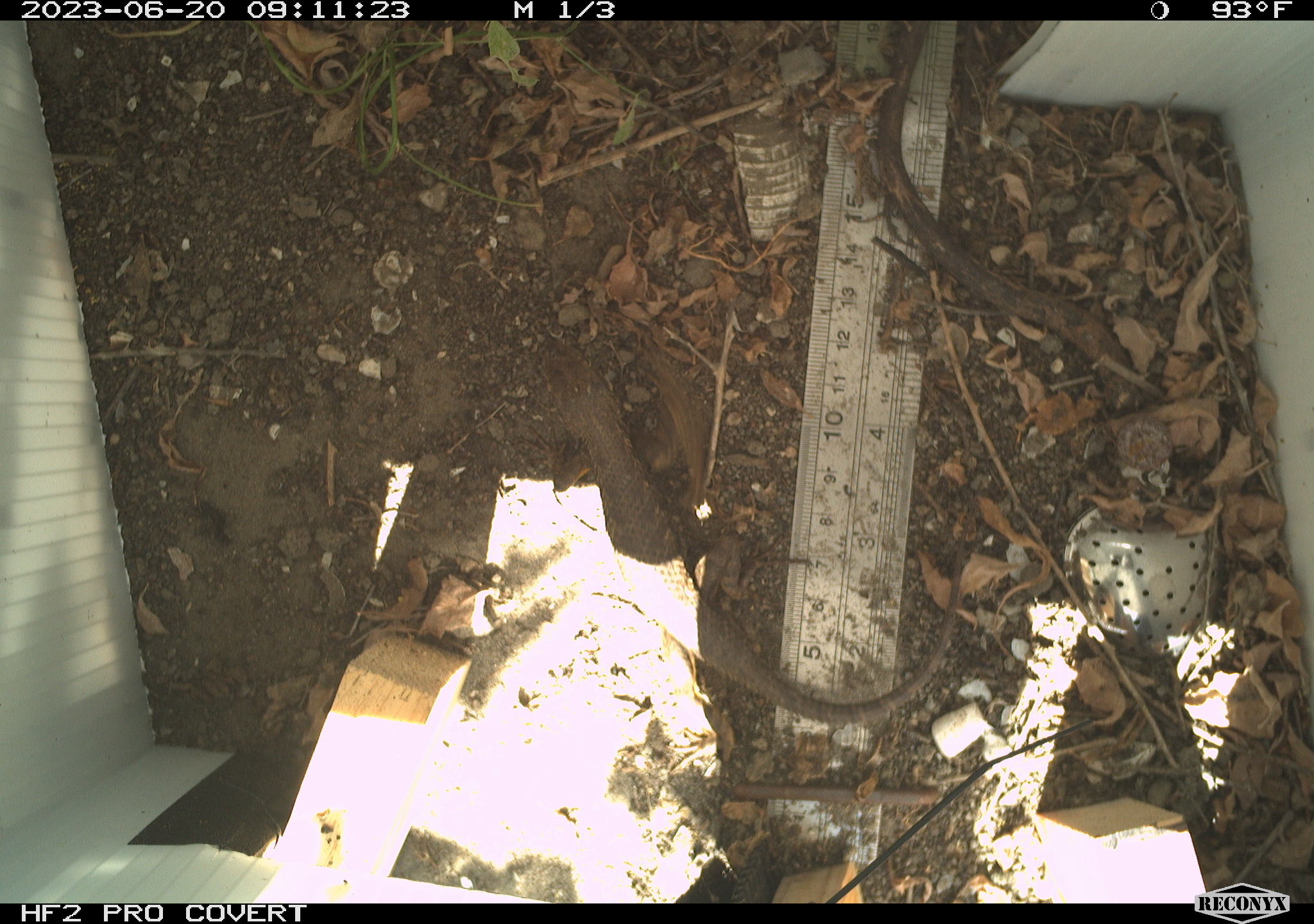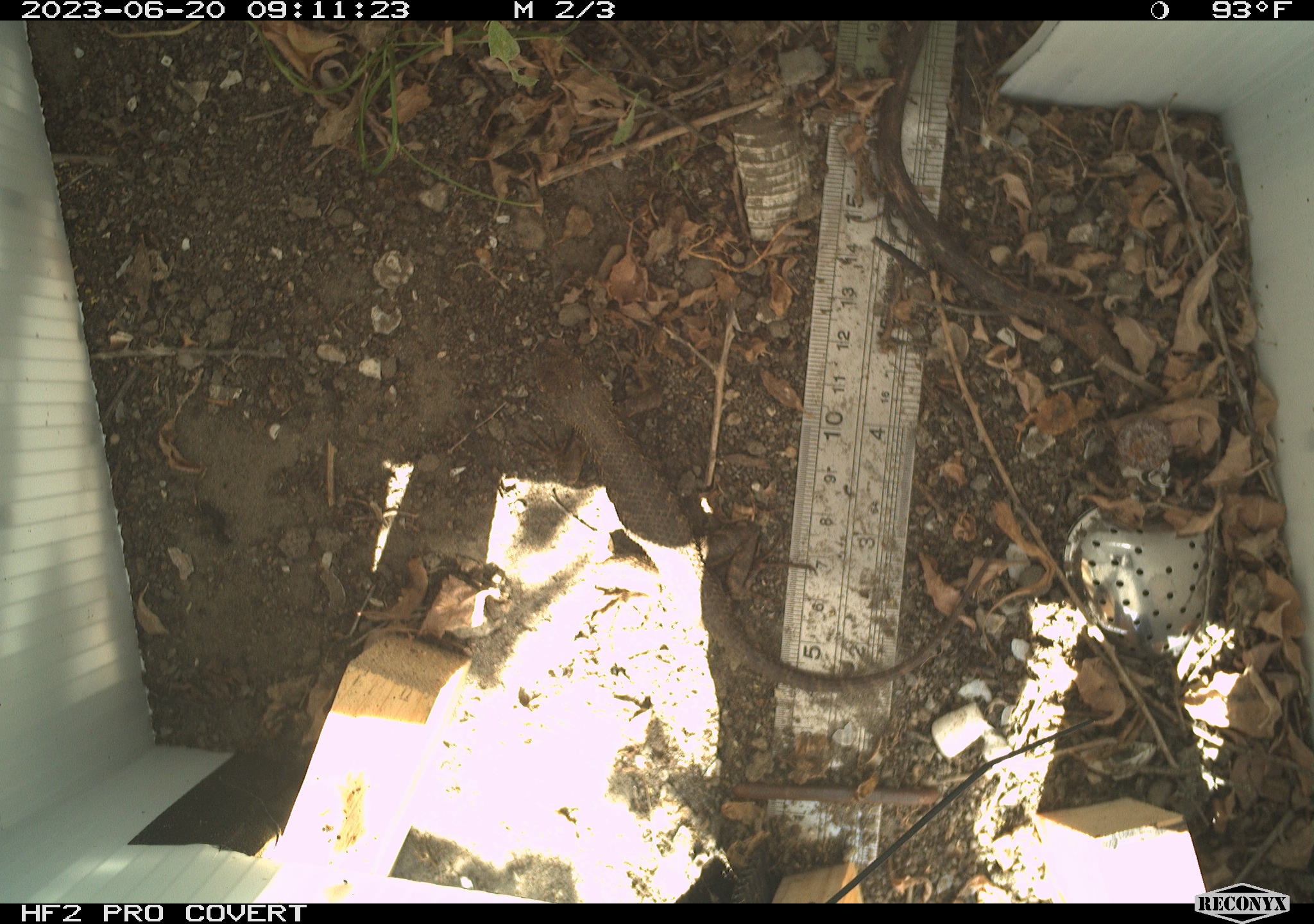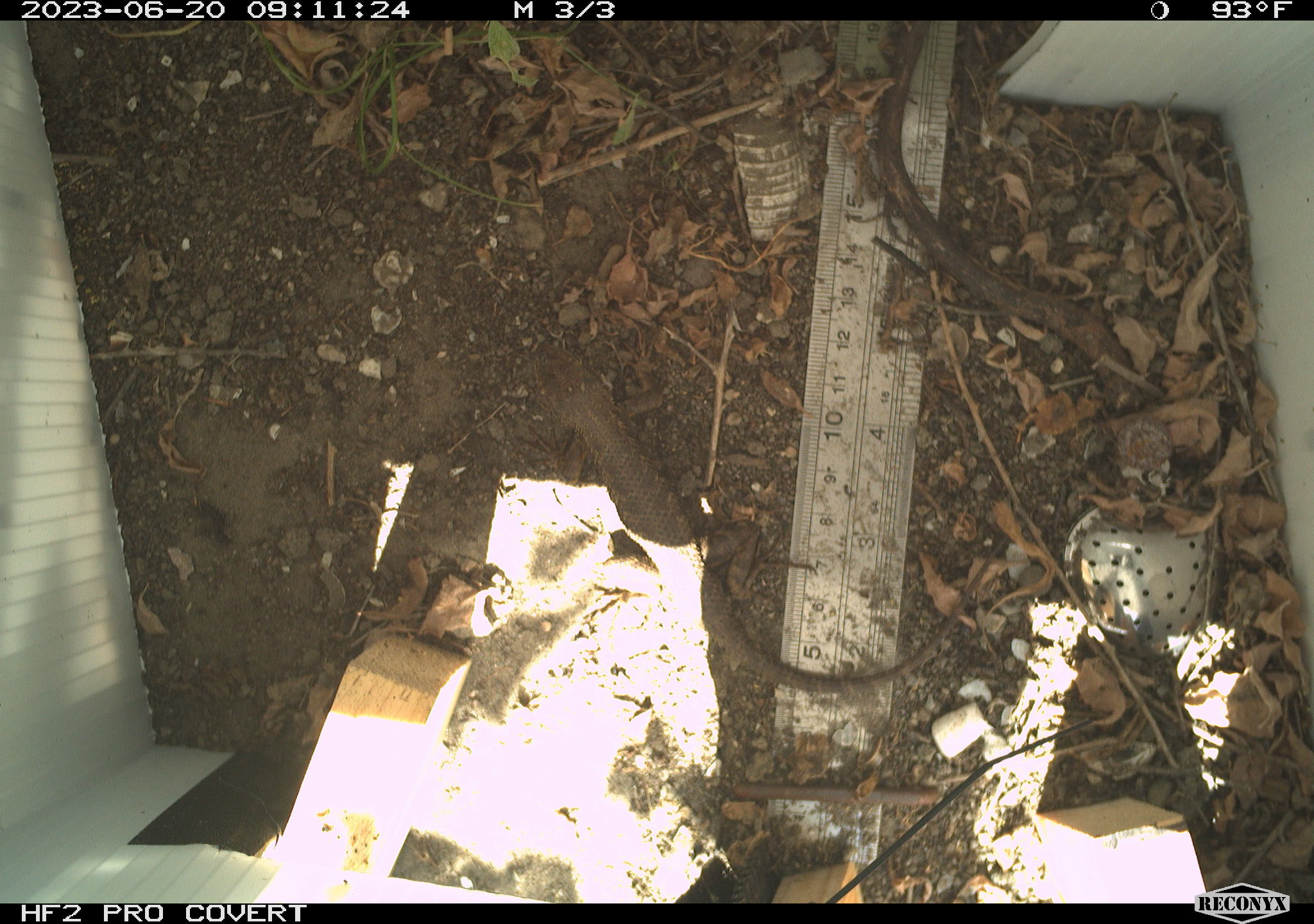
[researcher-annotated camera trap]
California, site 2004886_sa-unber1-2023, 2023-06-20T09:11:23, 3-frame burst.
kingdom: Animalia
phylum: Chordata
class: Reptilia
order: Squamata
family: Phrynosomatidae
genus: Sceloporus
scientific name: Sceloporus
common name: spiny lizards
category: sceloporus species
Sceloporus species (spiny lizards) (Sceloporus).